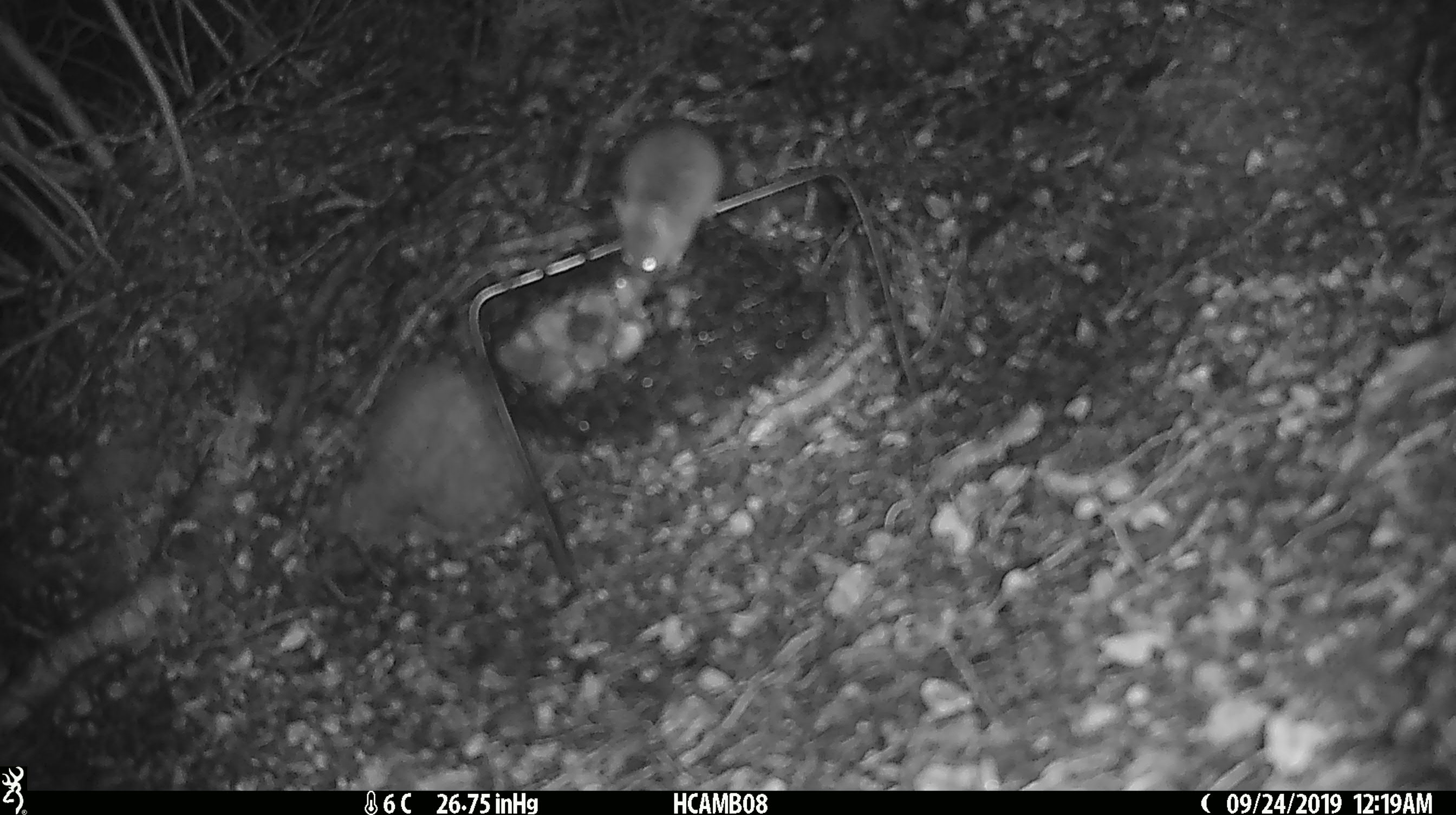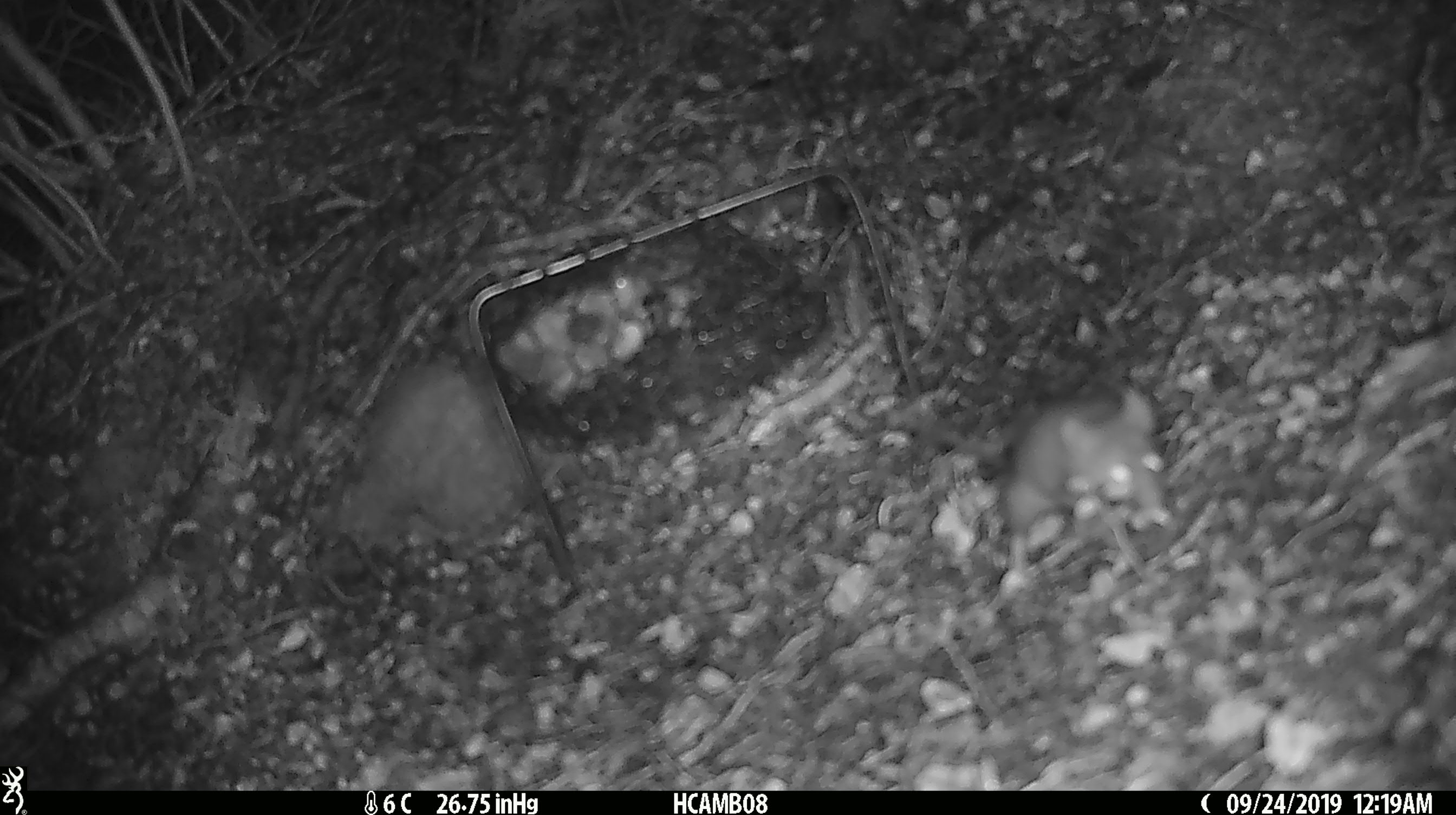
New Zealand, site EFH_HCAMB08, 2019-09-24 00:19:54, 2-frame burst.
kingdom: Animalia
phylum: Chordata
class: Mammalia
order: Rodentia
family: Muridae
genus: Mus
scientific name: Mus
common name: mouse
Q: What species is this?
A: Mouse (Mus).